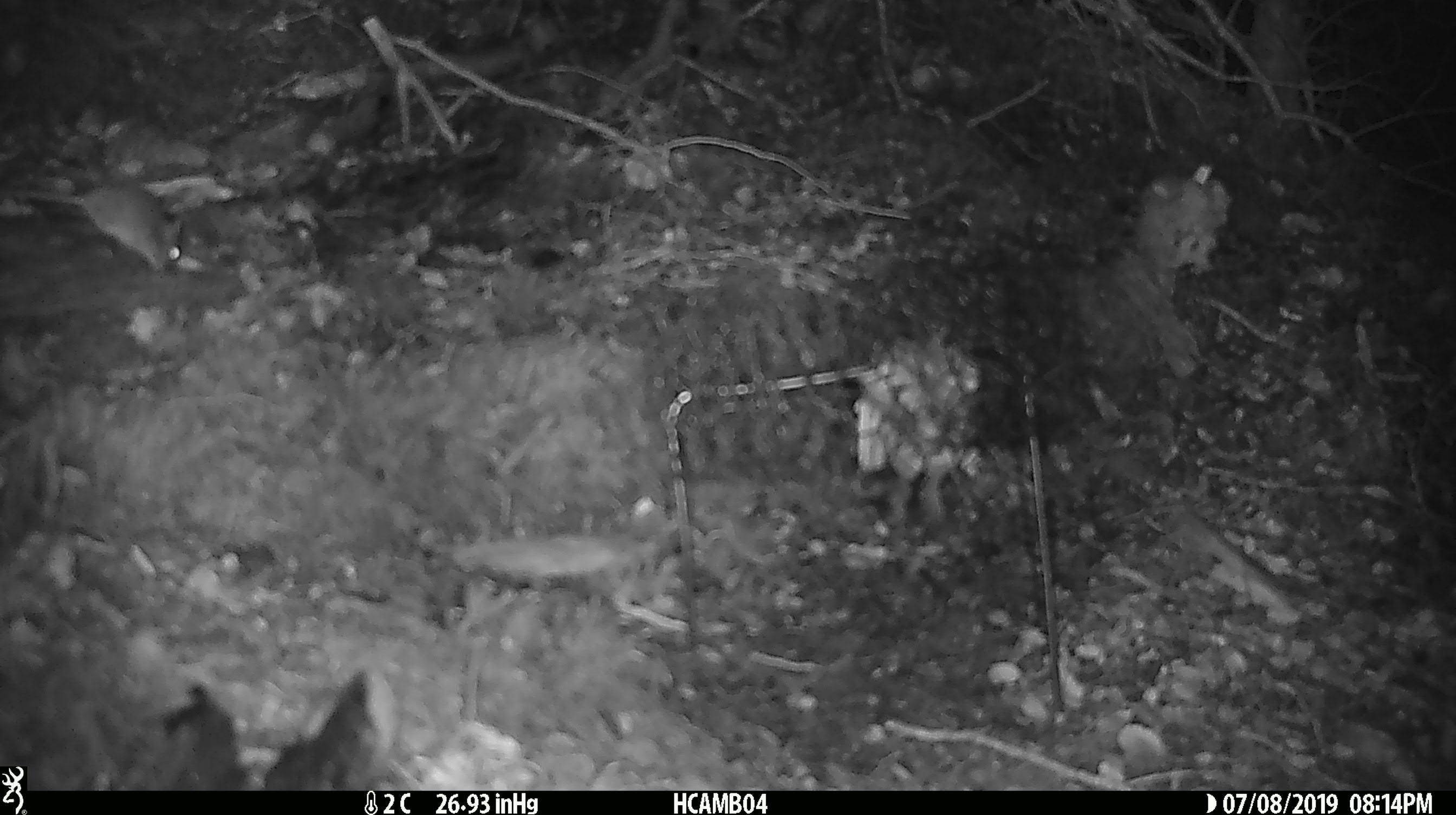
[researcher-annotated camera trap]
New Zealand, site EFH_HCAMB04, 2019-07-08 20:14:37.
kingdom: Animalia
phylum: Chordata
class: Mammalia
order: Rodentia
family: Muridae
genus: Mus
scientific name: Mus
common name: mouse